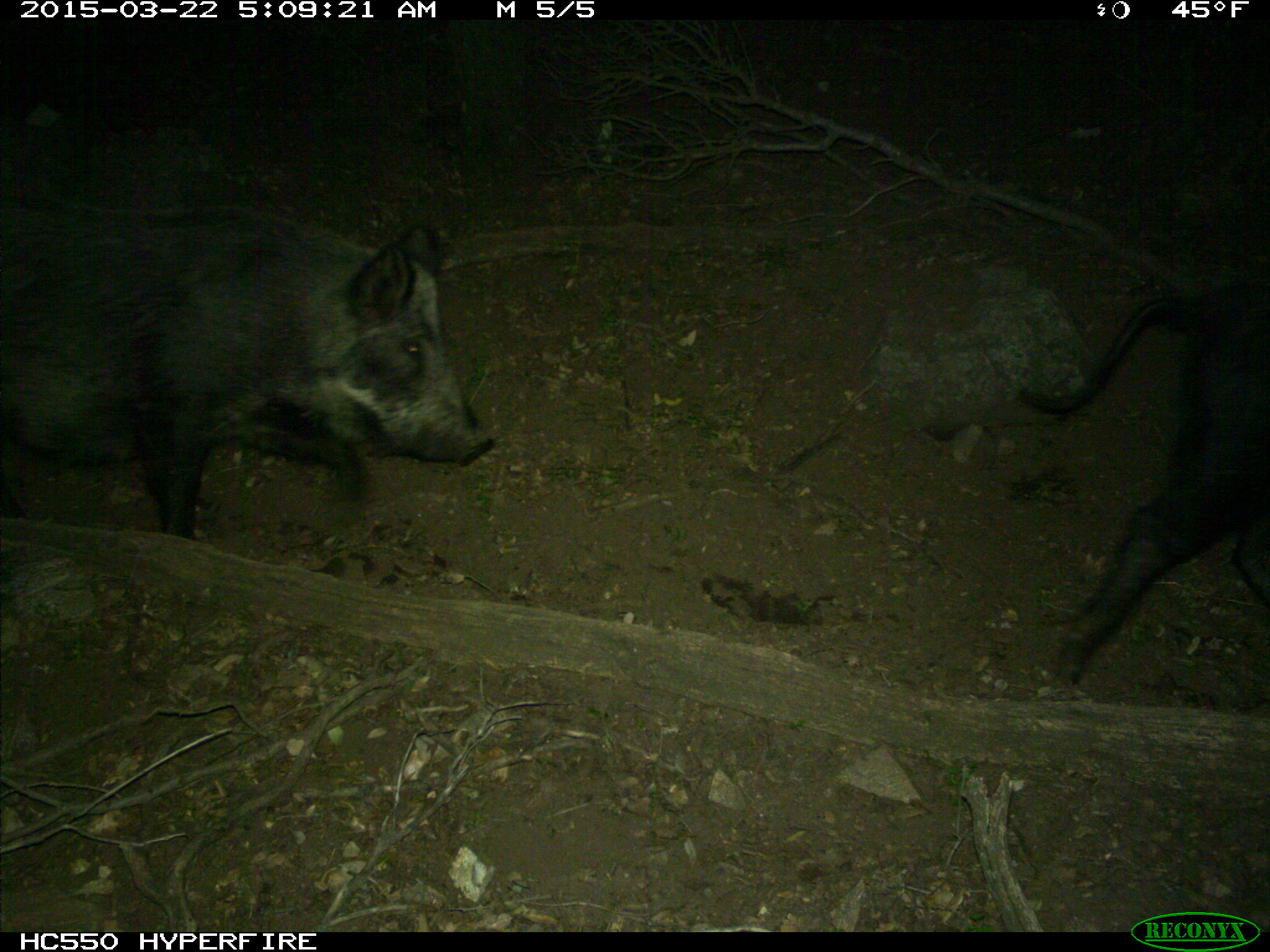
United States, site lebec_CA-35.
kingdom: Animalia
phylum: Chordata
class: Mammalia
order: Artiodactyla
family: Suidae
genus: Sus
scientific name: Sus scrofa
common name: wild boar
Sus scrofa (wild boar).